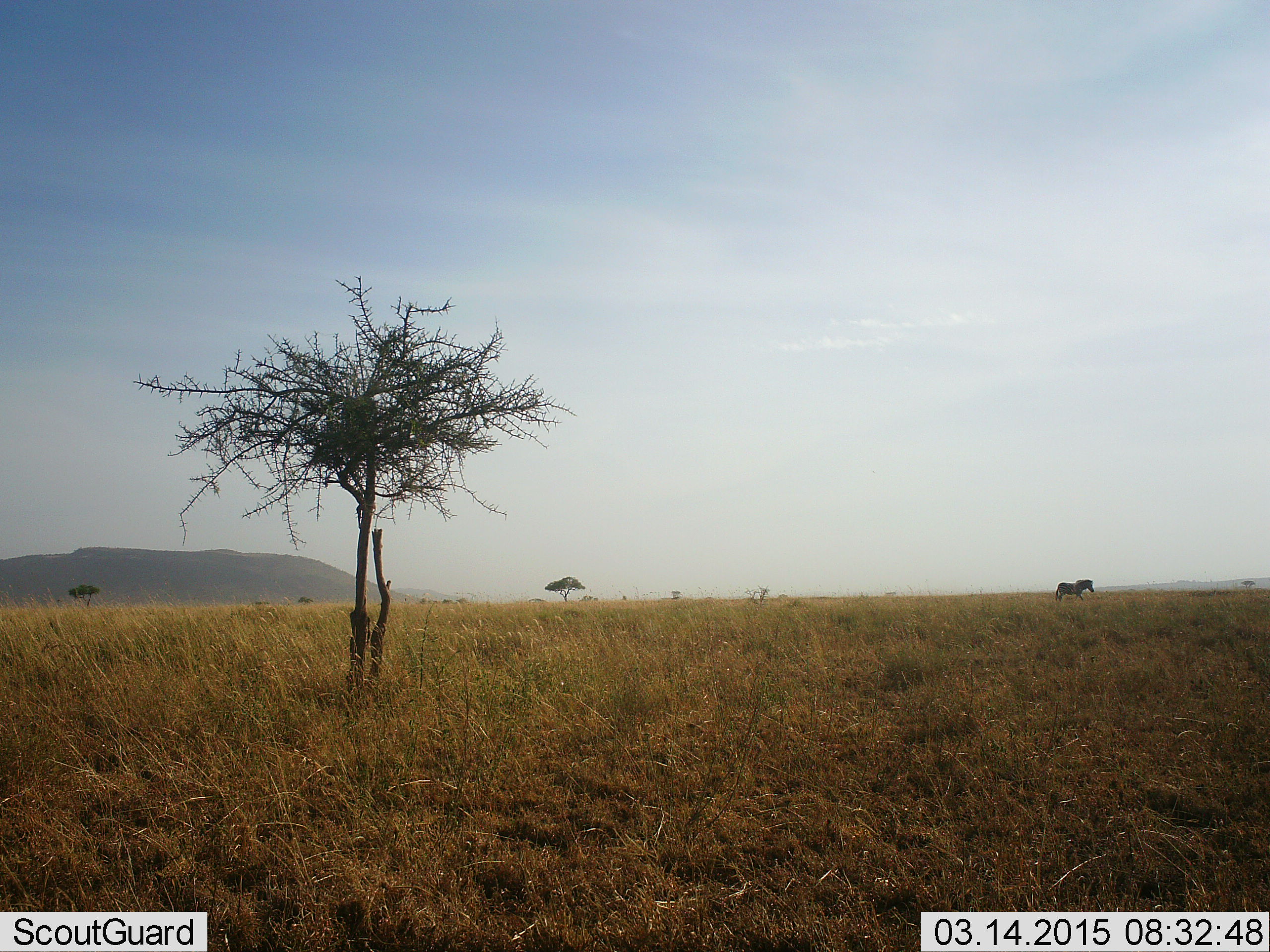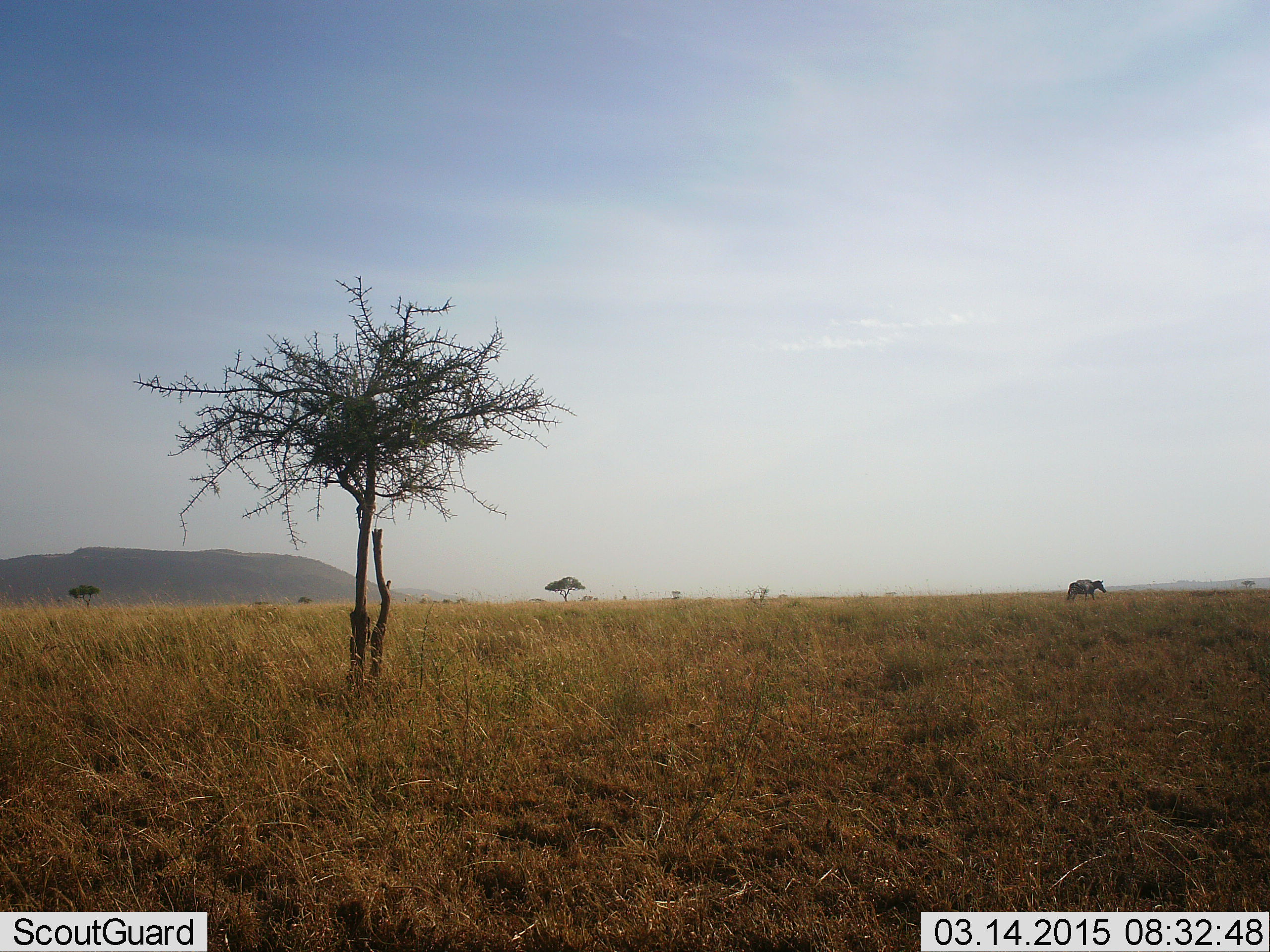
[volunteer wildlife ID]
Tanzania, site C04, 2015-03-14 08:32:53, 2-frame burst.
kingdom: Animalia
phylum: Chordata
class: Mammalia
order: Perissodactyla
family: Equidae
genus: Equus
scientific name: Equus quagga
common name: plains zebra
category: zebra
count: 1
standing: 0%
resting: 0%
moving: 100%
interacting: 0%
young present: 0%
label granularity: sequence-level